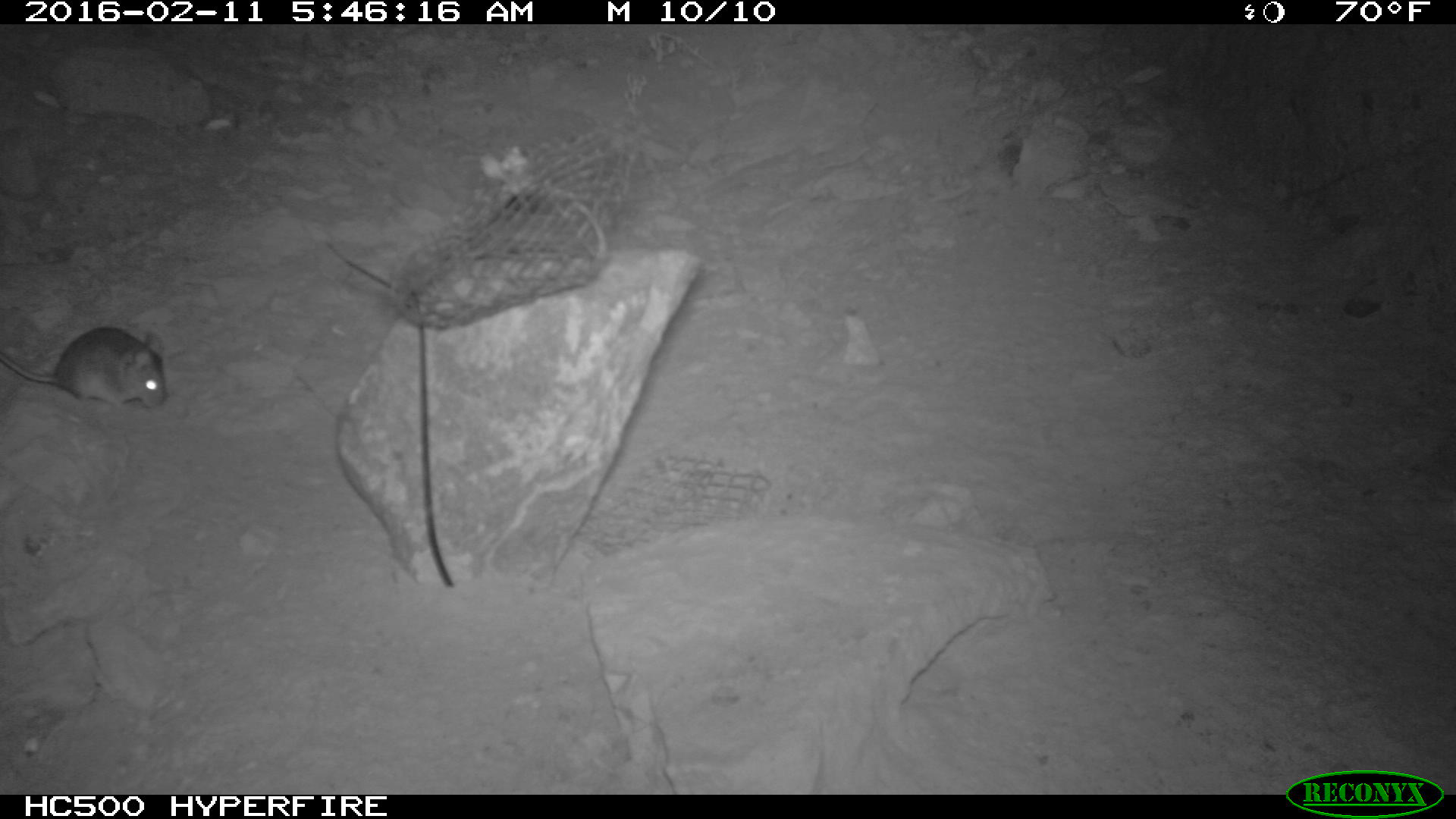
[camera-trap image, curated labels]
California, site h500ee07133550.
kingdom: Animalia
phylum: Chordata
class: Mammalia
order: Rodentia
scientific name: Rodentia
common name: rodent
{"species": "rodent (Rodentia)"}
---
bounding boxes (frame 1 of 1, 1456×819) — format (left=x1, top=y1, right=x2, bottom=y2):
rodent: (left=0, top=328, right=165, bottom=411)